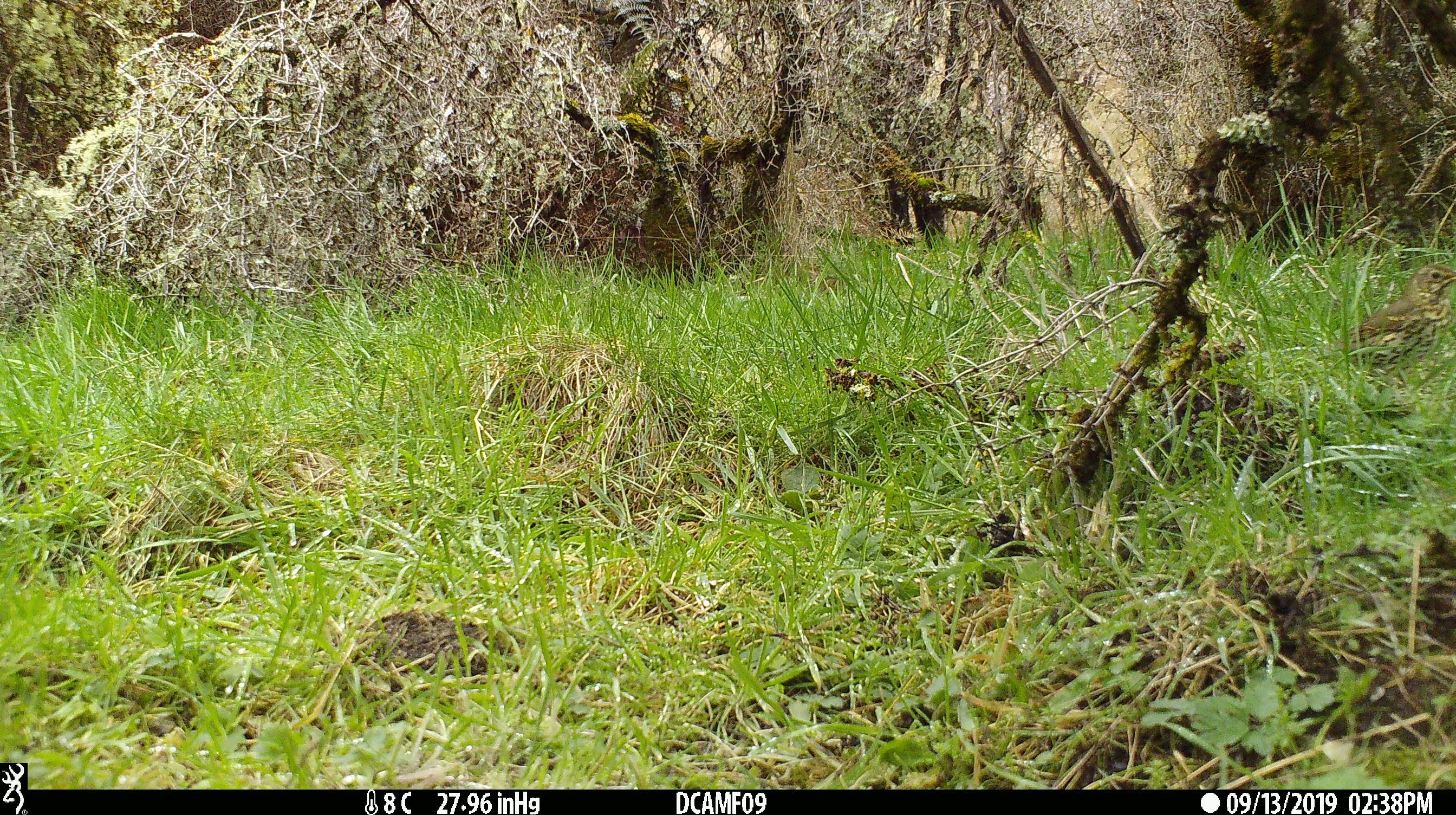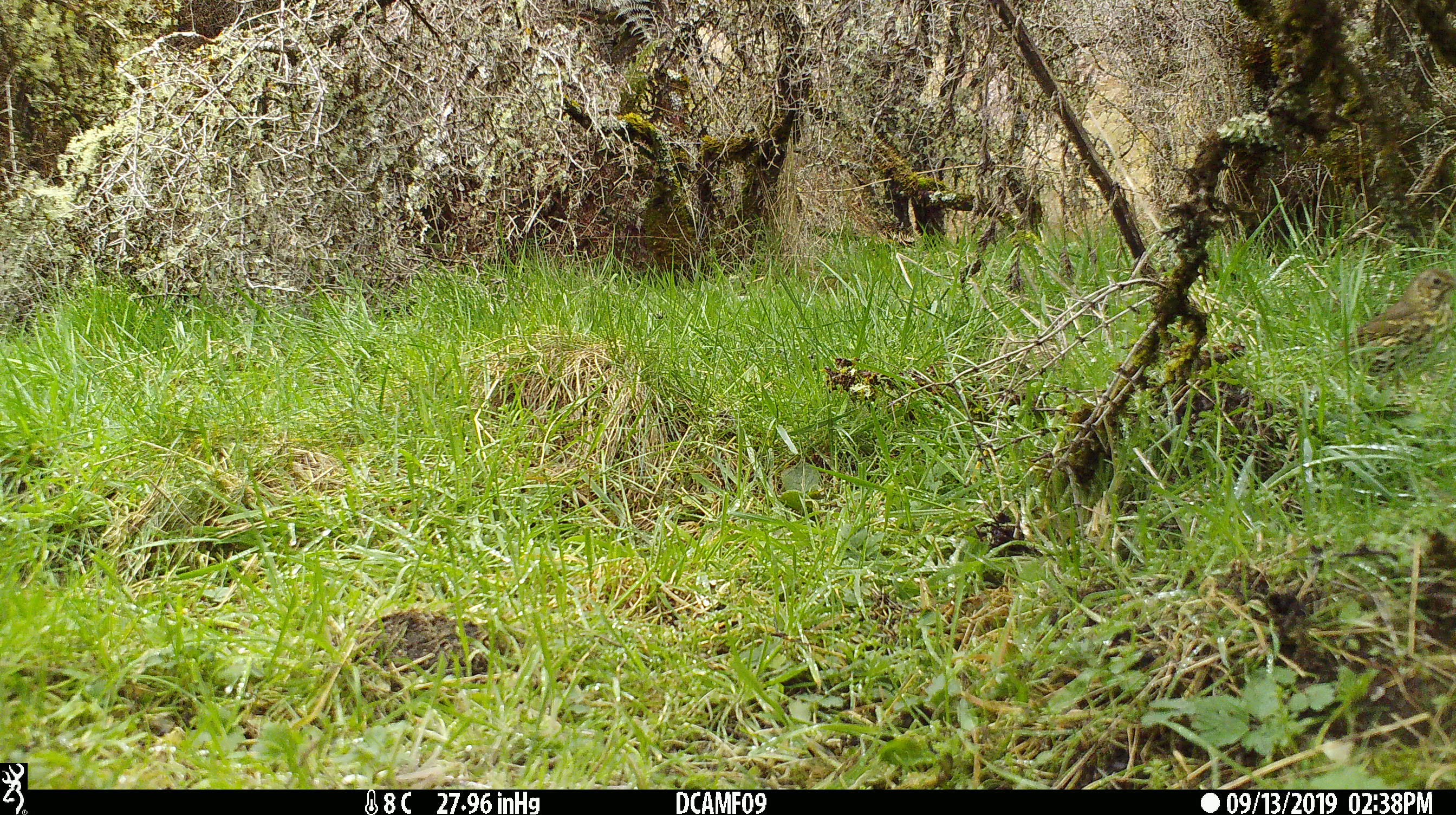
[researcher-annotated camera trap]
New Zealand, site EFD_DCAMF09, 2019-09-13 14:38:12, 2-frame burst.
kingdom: Animalia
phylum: Chordata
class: Aves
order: Passeriformes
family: Turdidae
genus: Turdus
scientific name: Turdus philomelos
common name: song thrush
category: thrush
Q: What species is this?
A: Thrush (song thrush) (Turdus philomelos).